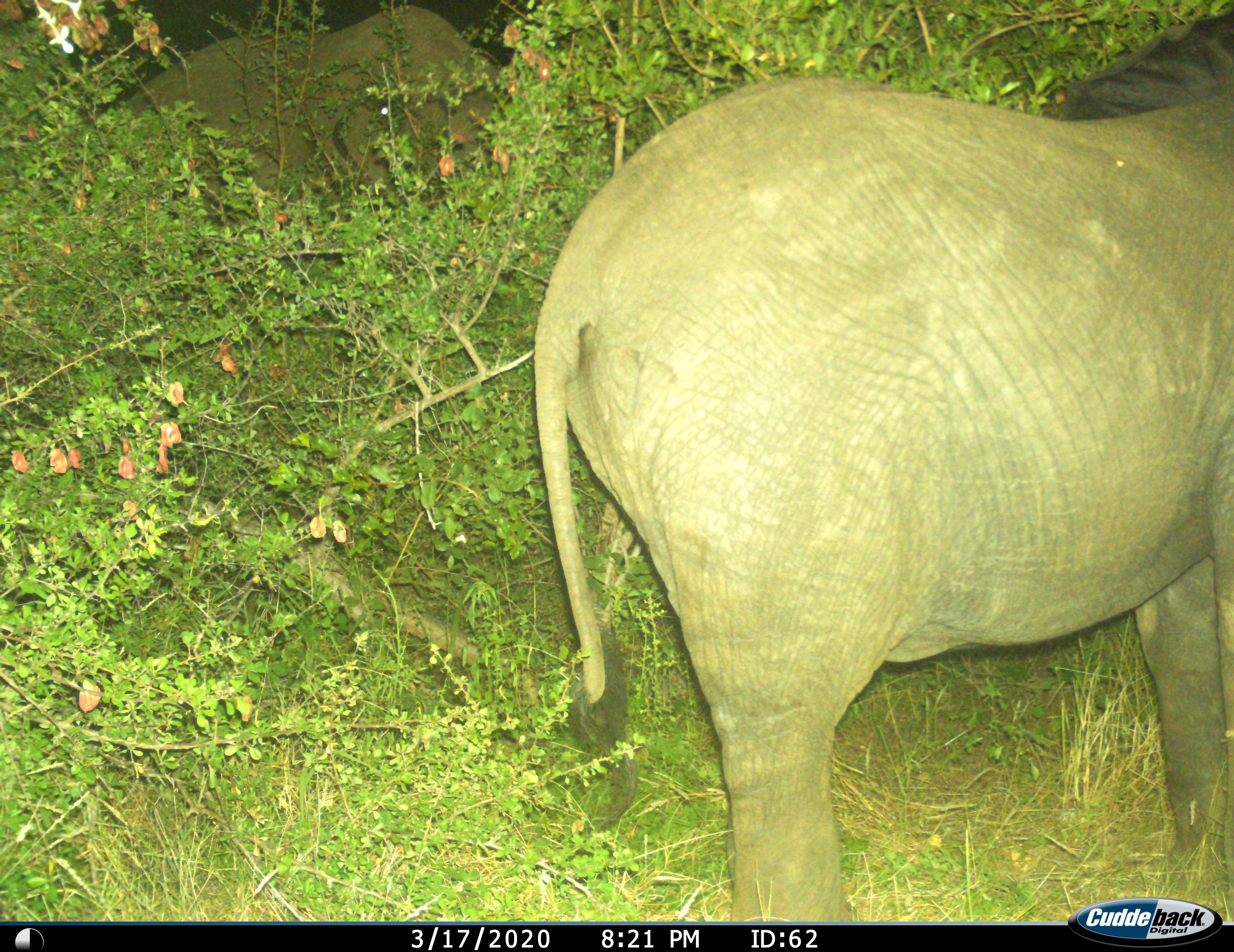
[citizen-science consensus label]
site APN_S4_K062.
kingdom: Animalia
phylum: Chordata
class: Mammalia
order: Proboscidea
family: Elephantidae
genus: Loxodonta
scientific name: Loxodonta africana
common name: african bush elephant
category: elephant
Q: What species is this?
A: Elephant (african bush elephant) (Loxodonta africana).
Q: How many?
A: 2.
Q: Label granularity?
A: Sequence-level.